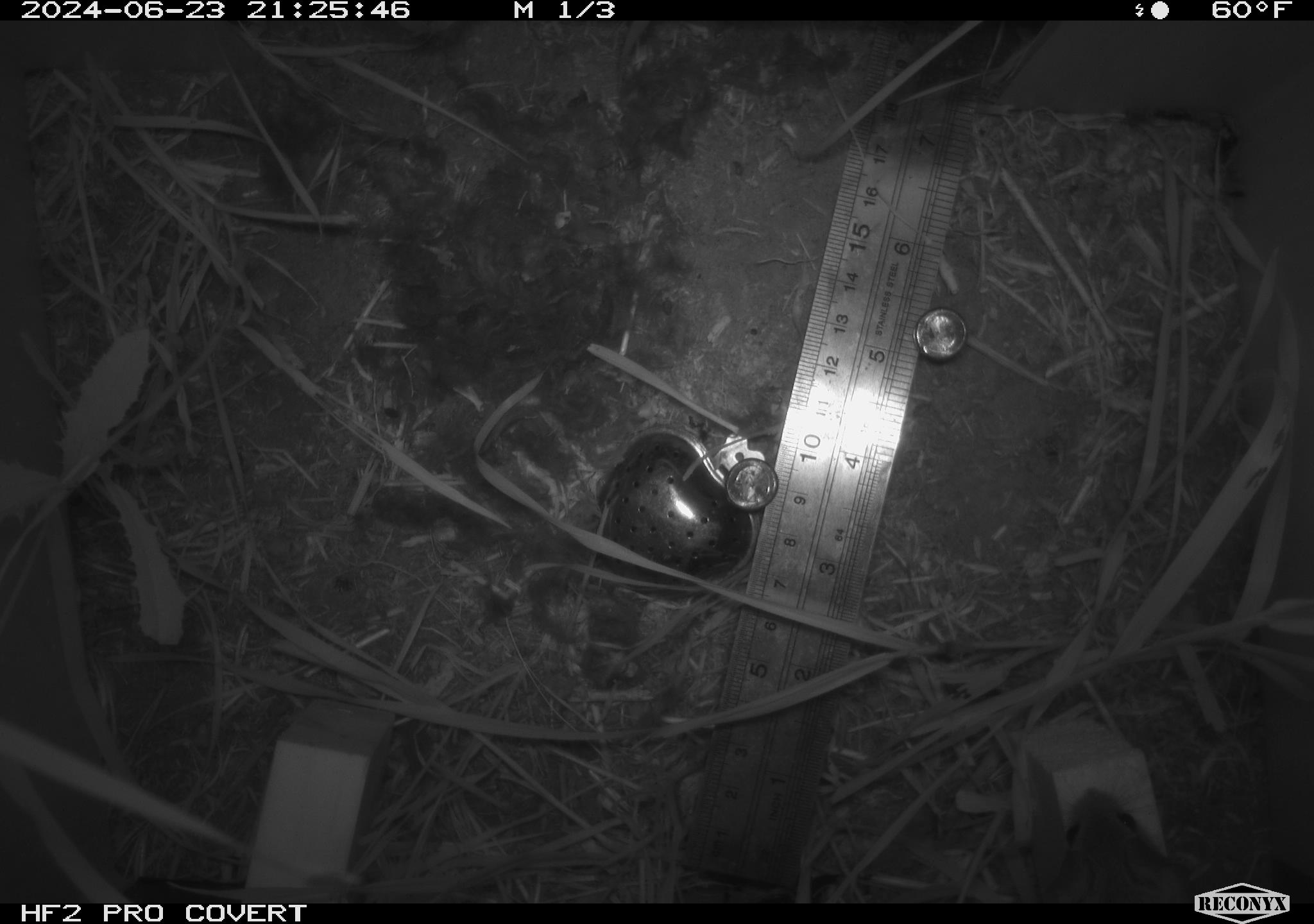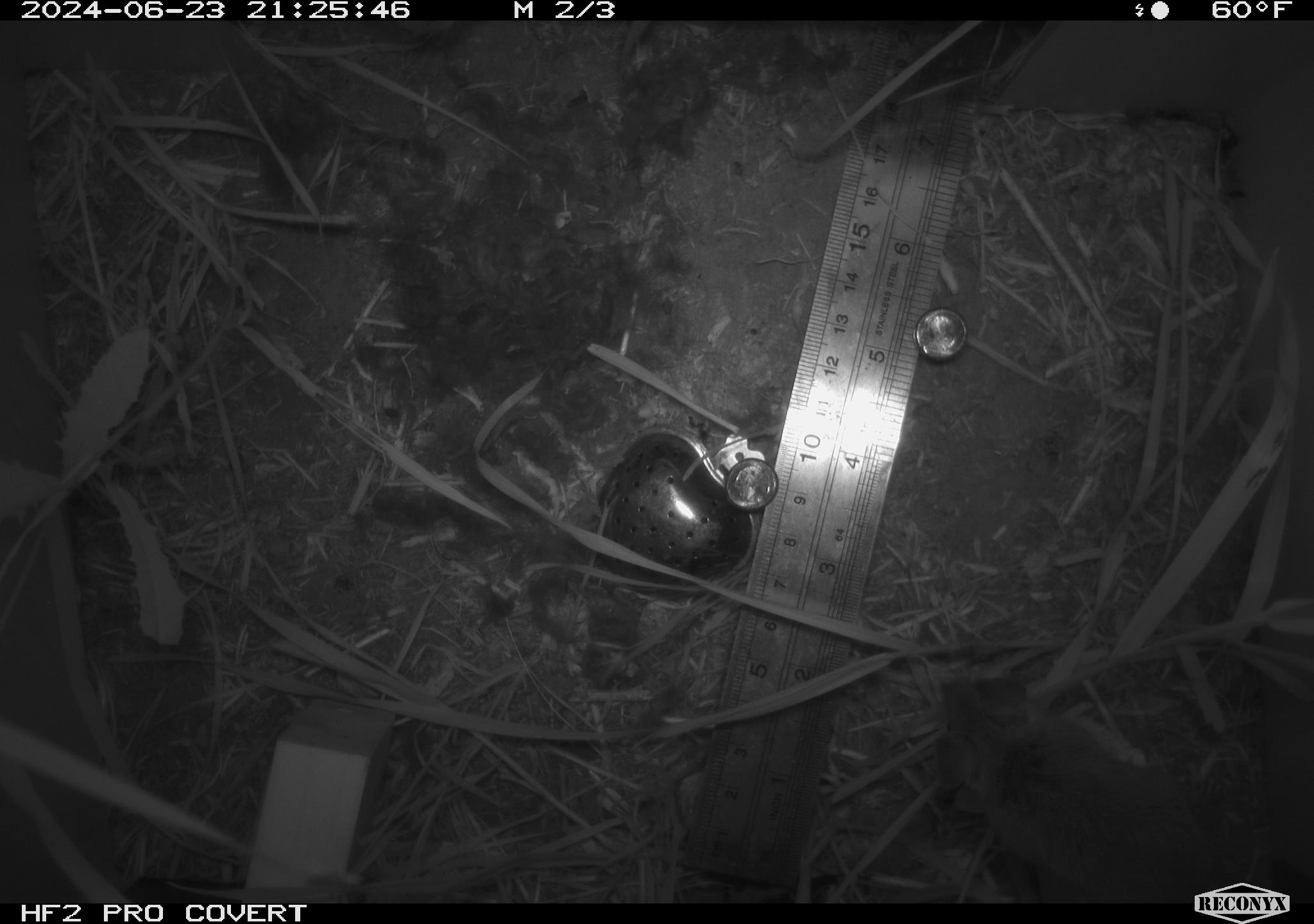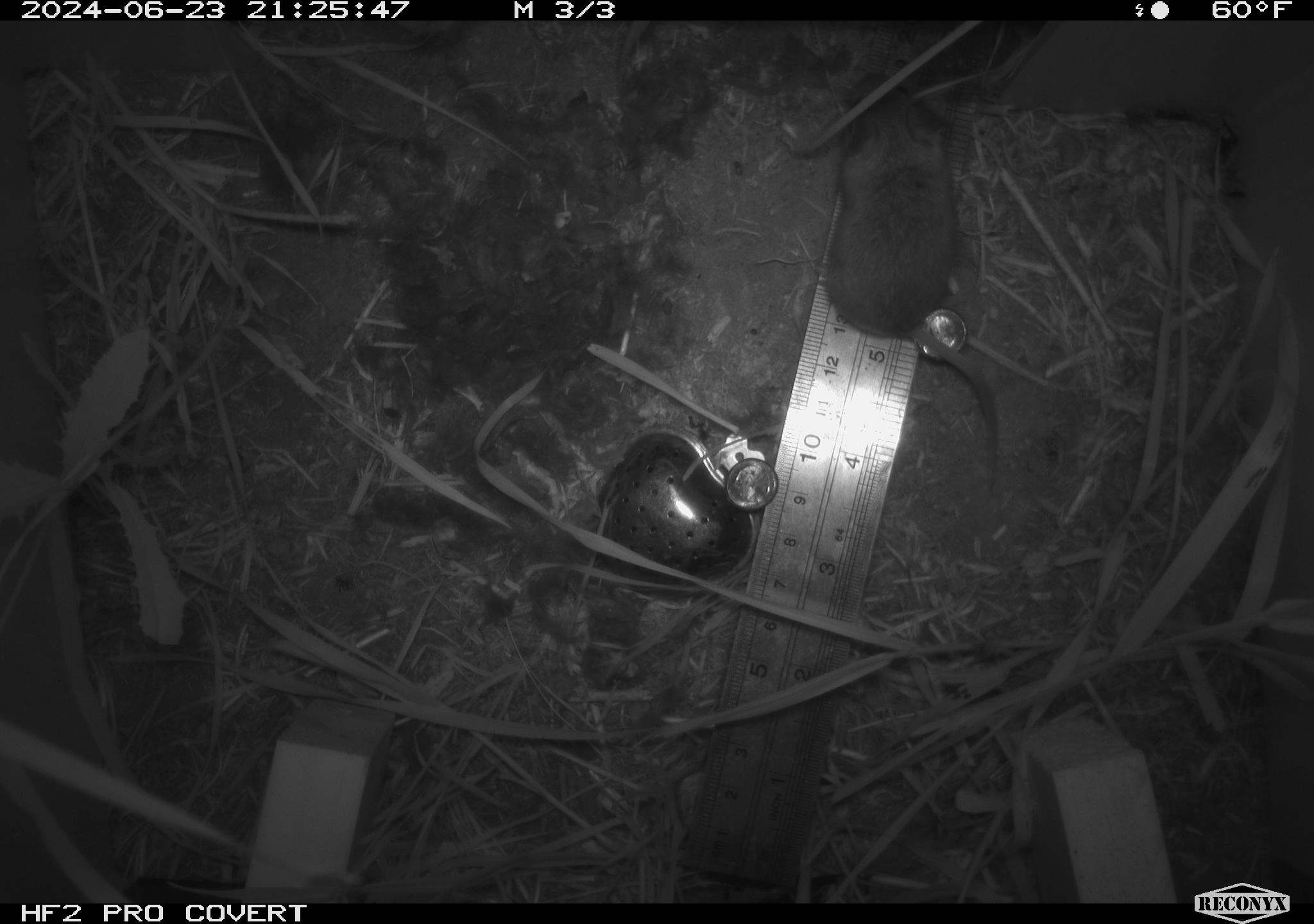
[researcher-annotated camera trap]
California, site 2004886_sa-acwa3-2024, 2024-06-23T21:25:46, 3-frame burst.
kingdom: Animalia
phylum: Chordata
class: Mammalia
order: Rodentia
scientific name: Rodentia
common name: mouse species